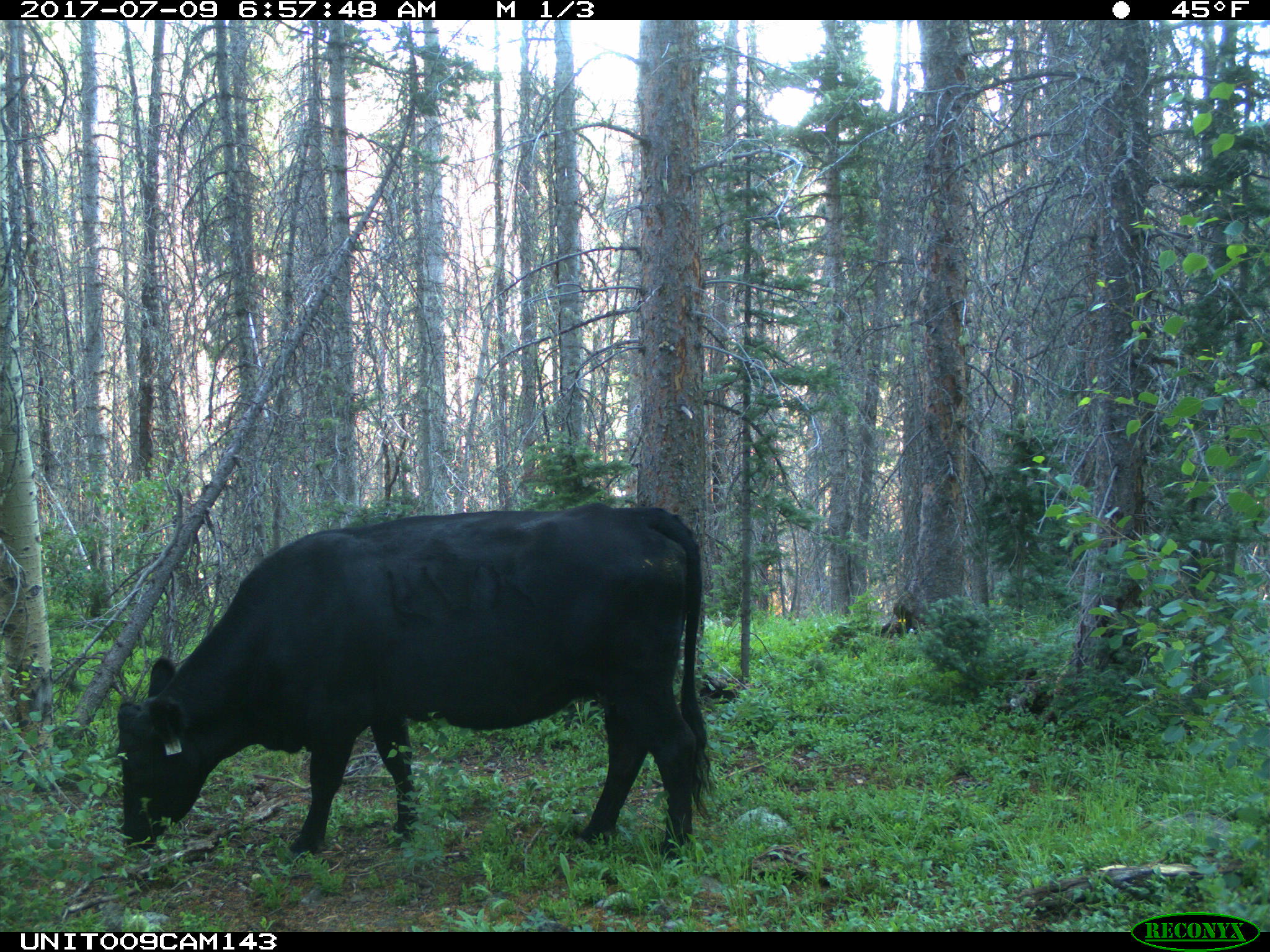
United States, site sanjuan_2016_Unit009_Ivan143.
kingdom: Animalia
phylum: Chordata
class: Mammalia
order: Artiodactyla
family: Bovidae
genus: Bos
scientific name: Bos taurus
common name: domestic cow